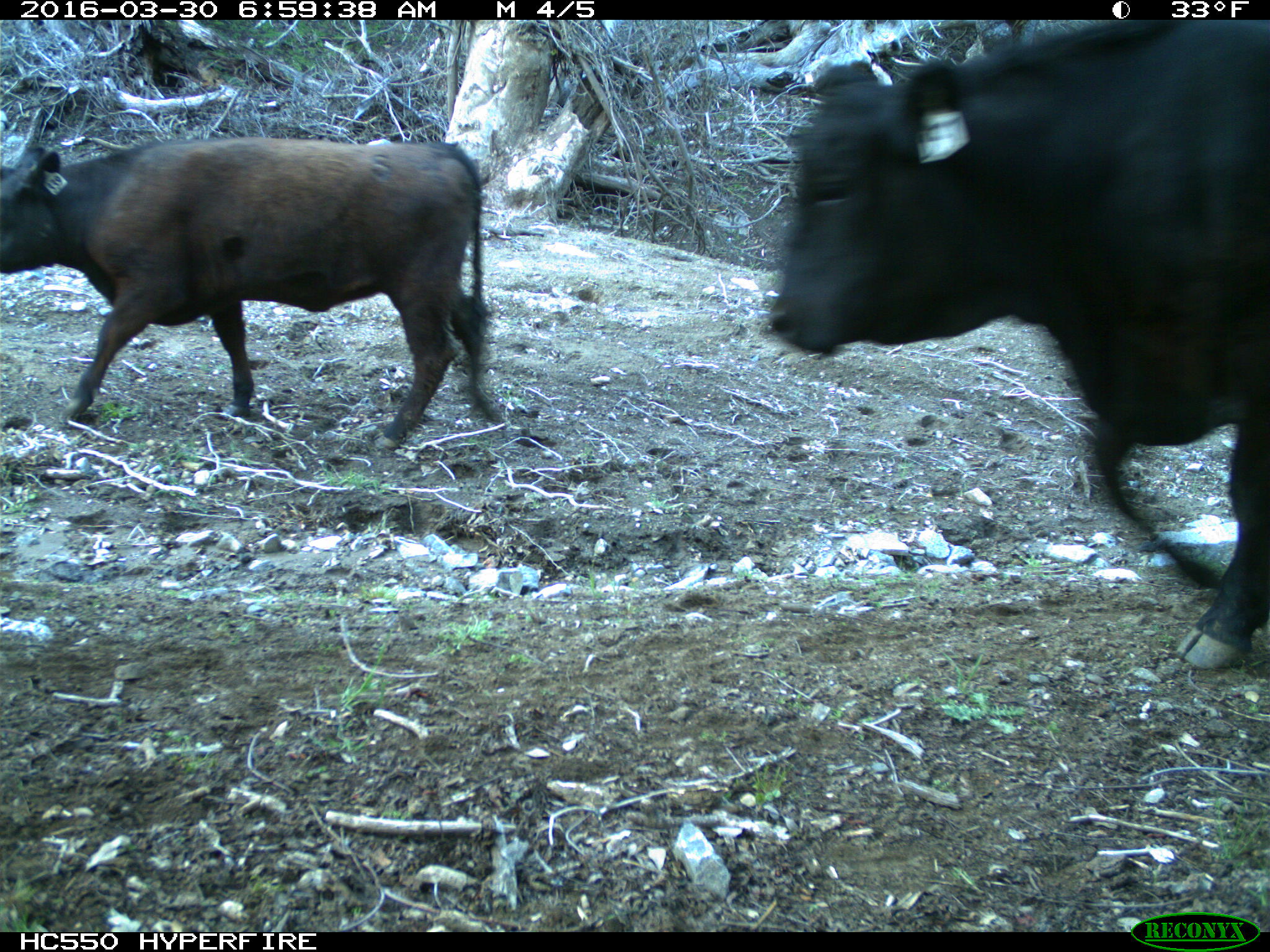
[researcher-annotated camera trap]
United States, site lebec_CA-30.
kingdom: Animalia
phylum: Chordata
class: Mammalia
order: Artiodactyla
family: Bovidae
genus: Bos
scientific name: Bos taurus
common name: domestic cow